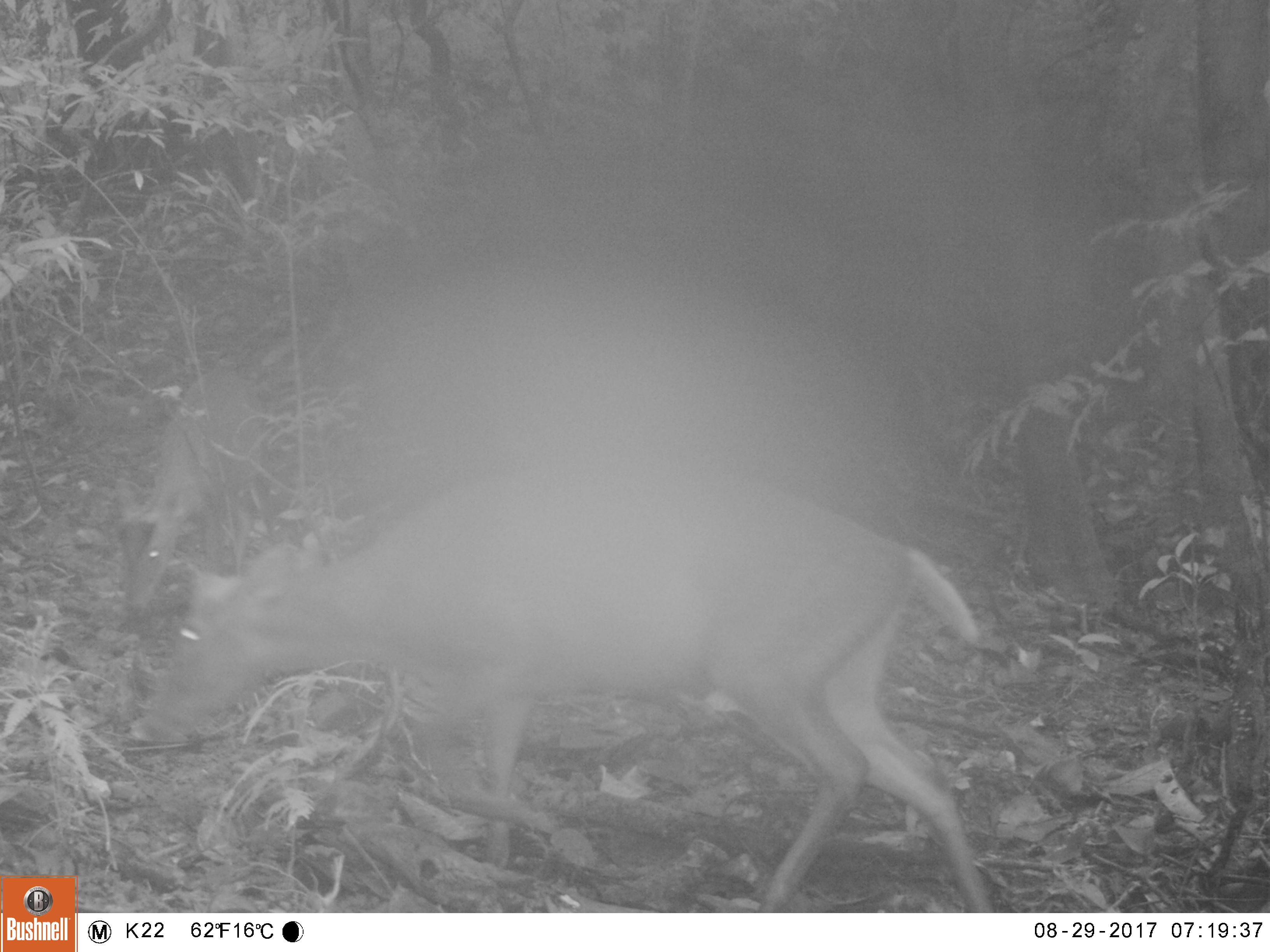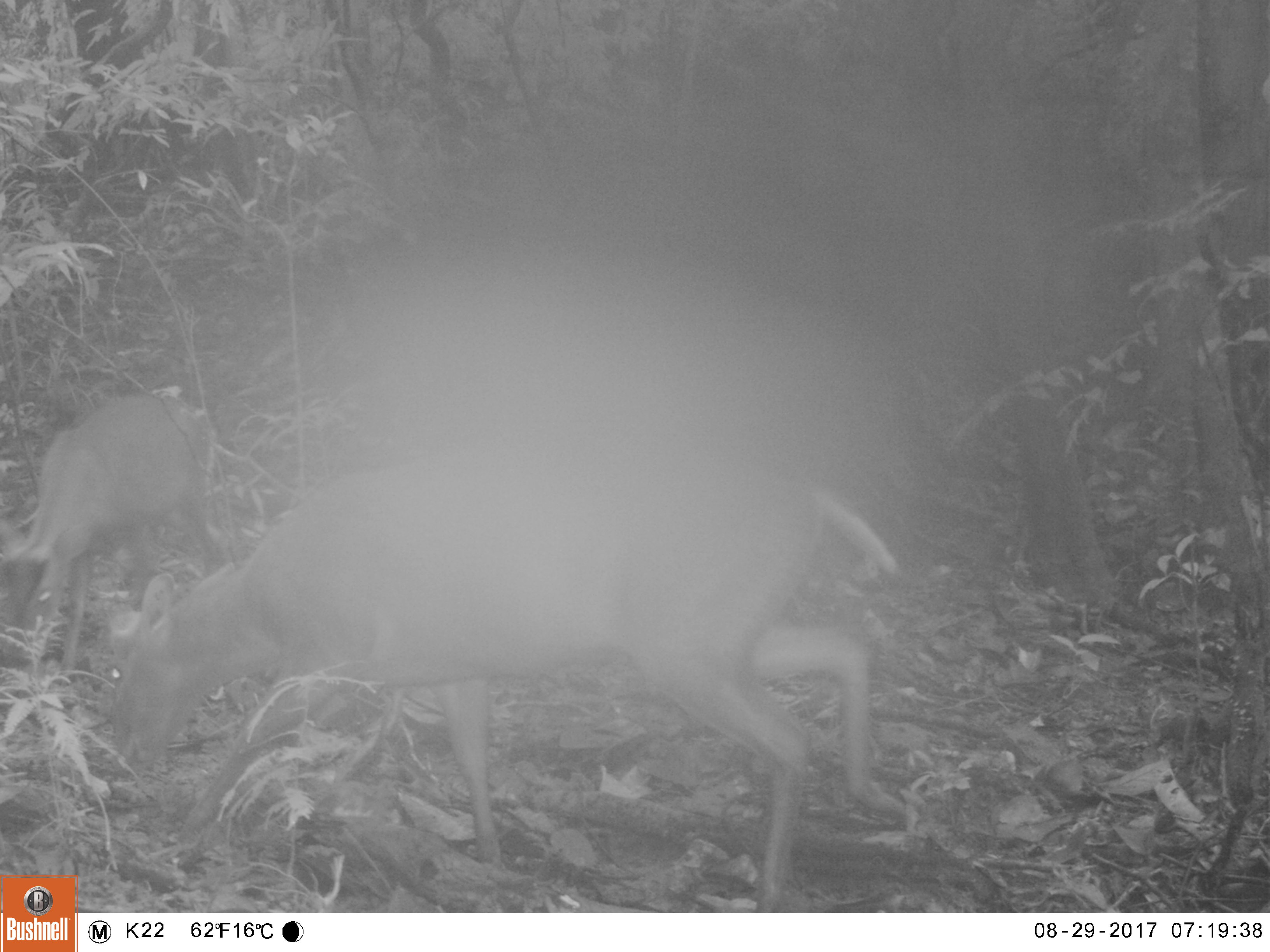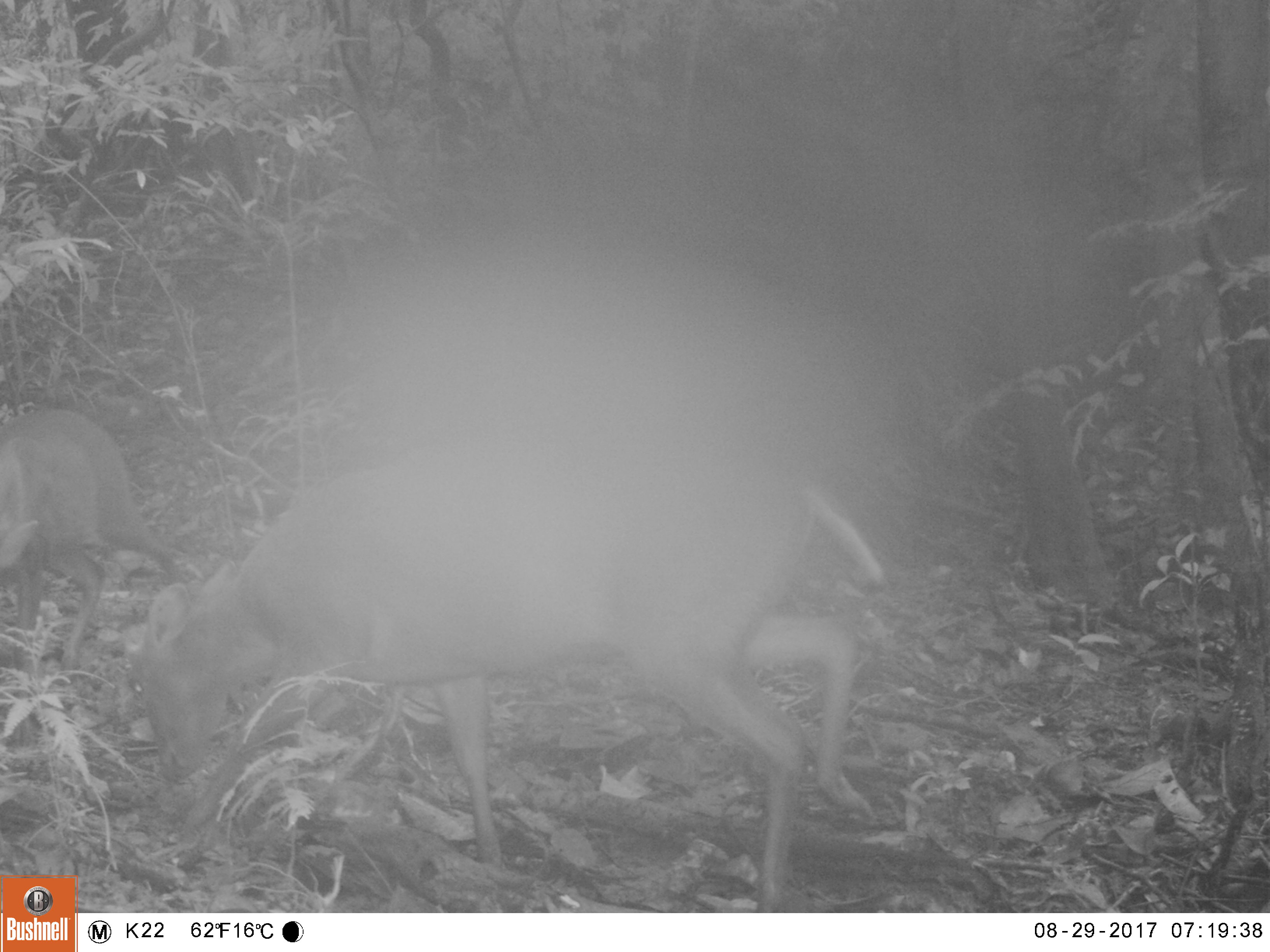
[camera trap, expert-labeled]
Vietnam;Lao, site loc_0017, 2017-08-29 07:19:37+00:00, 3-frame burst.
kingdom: Animalia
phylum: Chordata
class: Mammalia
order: Artiodactyla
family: Cervidae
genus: Muntiacus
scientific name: Muntiacus rooseveltorum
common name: roosevelt's muntjac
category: roosevelts muntjac group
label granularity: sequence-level